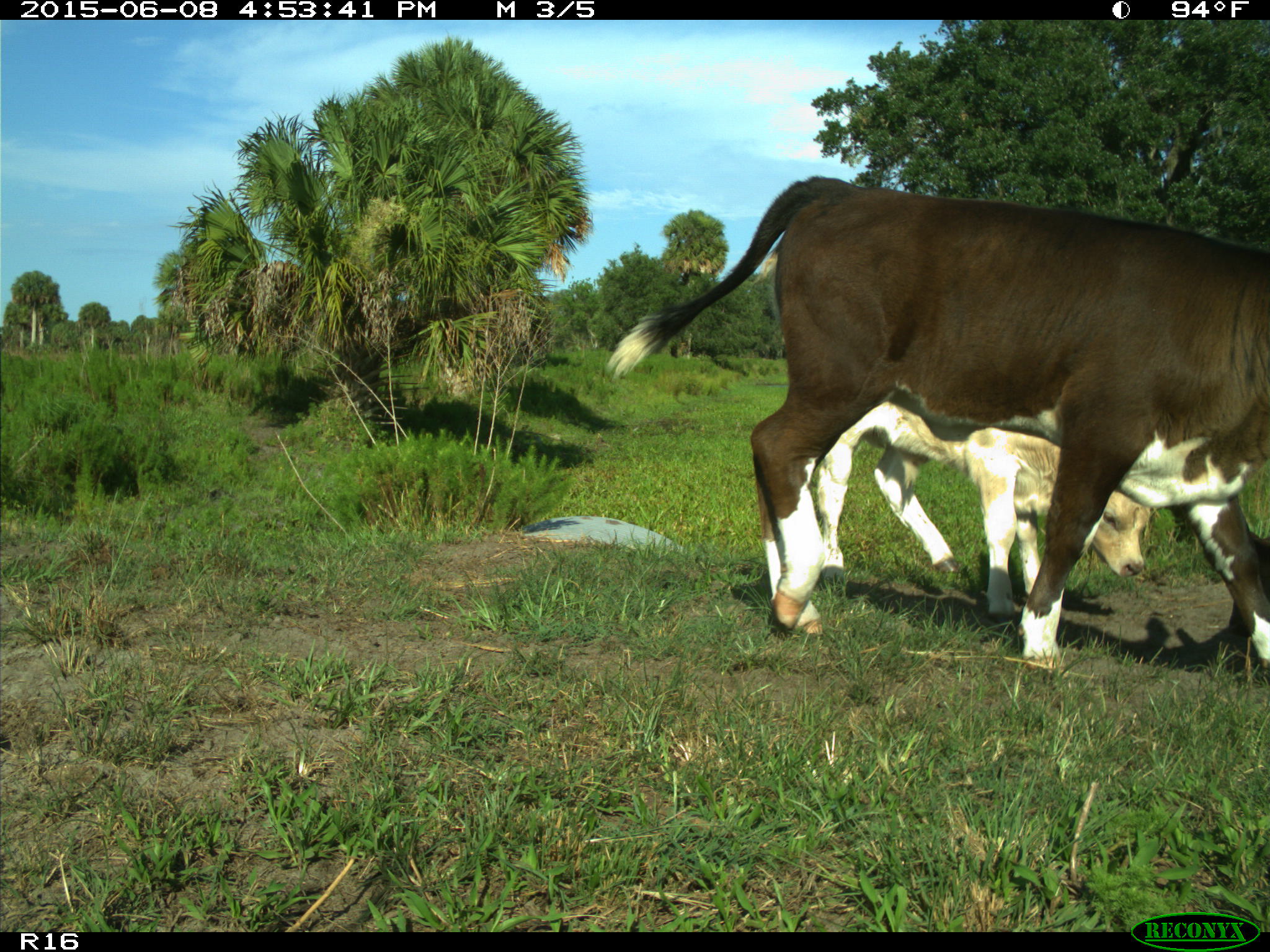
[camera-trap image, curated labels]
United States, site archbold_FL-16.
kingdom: Animalia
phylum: Chordata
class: Mammalia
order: Artiodactyla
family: Bovidae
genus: Bos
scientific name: Bos taurus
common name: domestic cow